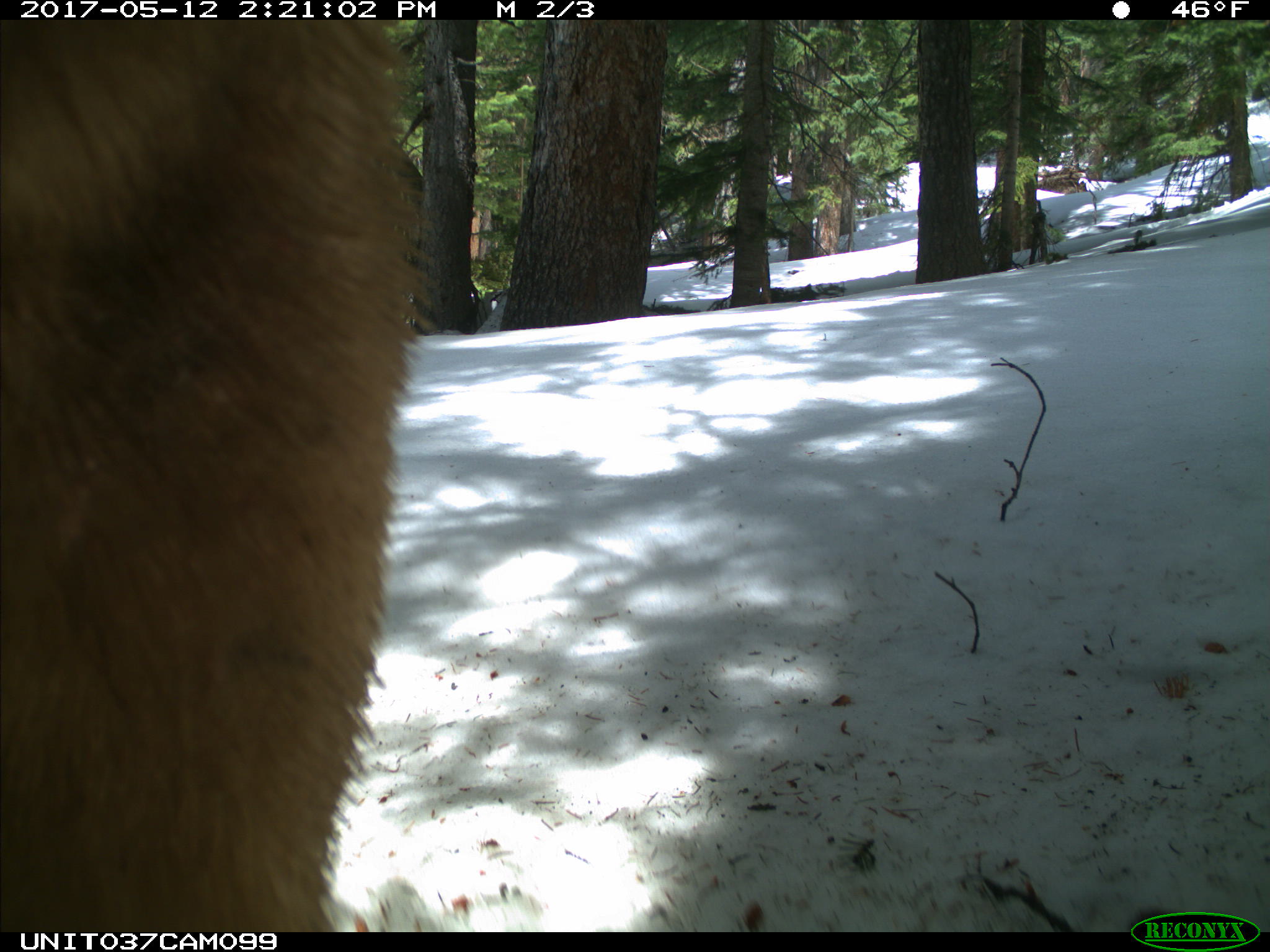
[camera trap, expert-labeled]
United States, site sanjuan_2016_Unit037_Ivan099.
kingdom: Animalia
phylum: Chordata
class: Mammalia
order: Carnivora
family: Ursidae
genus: Ursus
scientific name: Ursus americanus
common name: american black bear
Ursus americanus (american black bear).